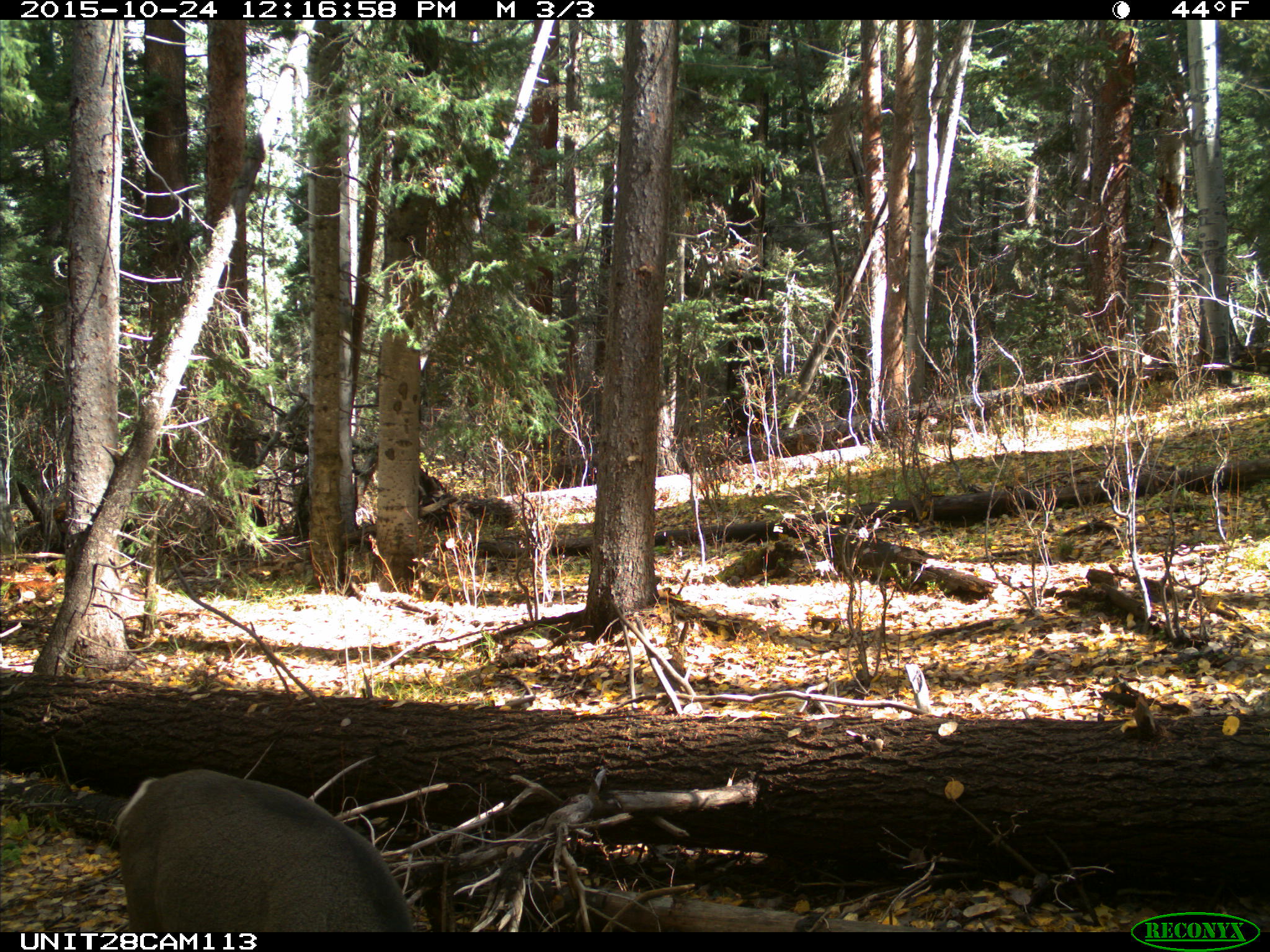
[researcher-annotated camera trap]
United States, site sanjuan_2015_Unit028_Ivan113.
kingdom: Animalia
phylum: Chordata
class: Mammalia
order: Artiodactyla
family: Cervidae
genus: Odocoileus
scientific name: Odocoileus hemionus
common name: mule deer